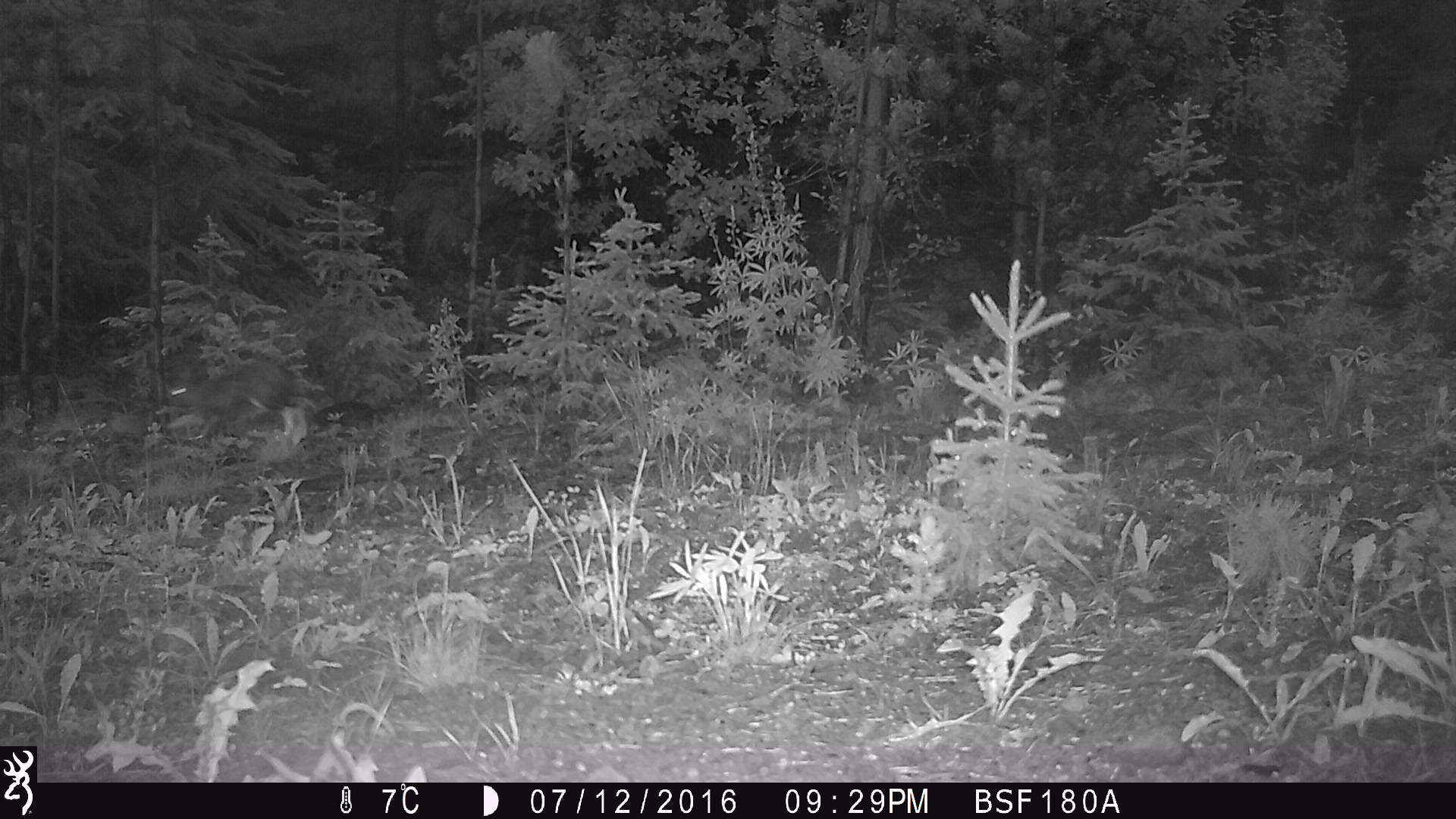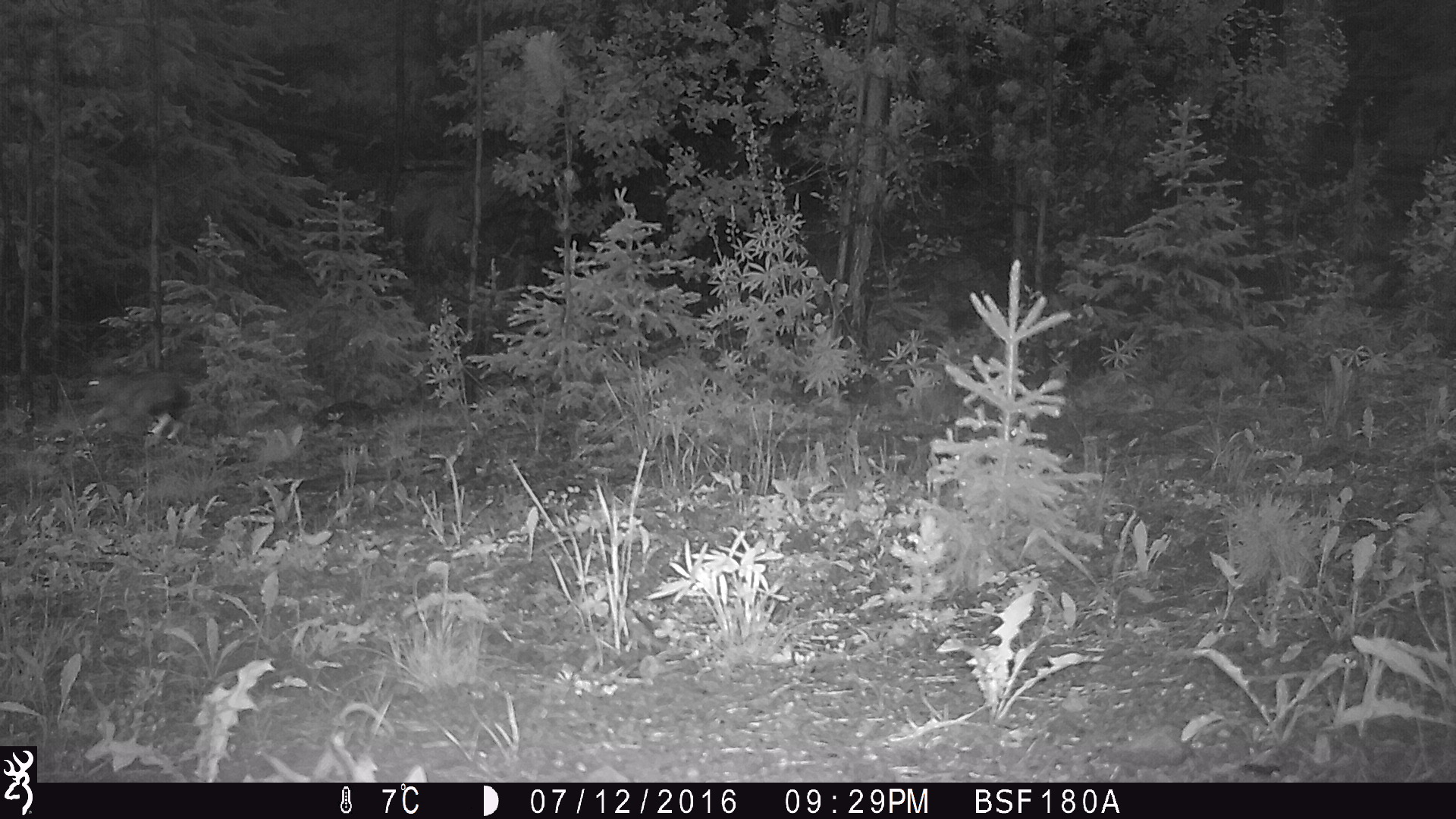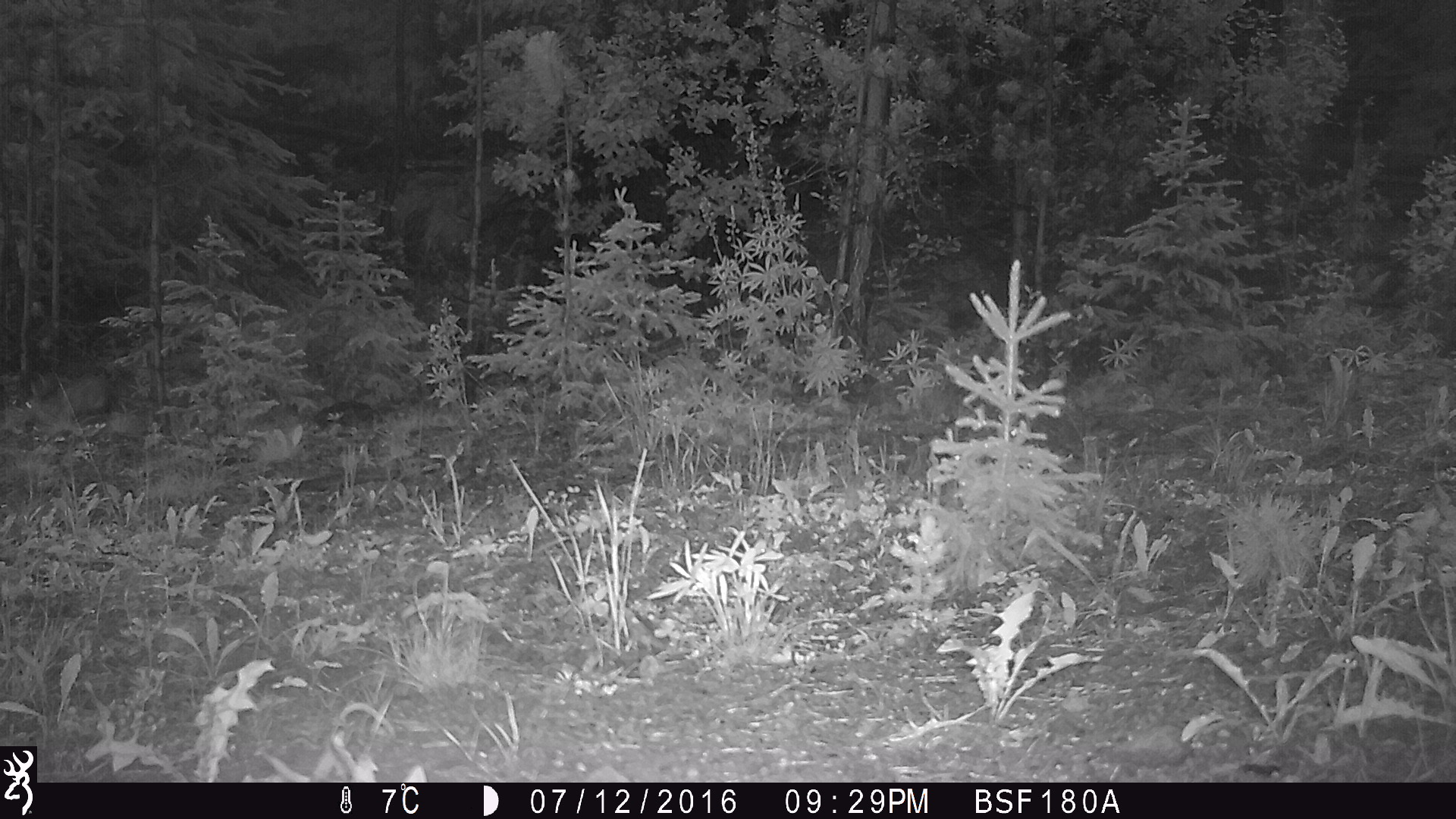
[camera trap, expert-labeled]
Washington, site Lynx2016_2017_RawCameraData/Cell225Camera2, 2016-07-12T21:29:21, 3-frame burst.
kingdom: Animalia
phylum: Chordata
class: Mammalia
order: Lagomorpha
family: Leporidae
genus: Lepus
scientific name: Lepus americanus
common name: snowshoe hare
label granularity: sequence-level